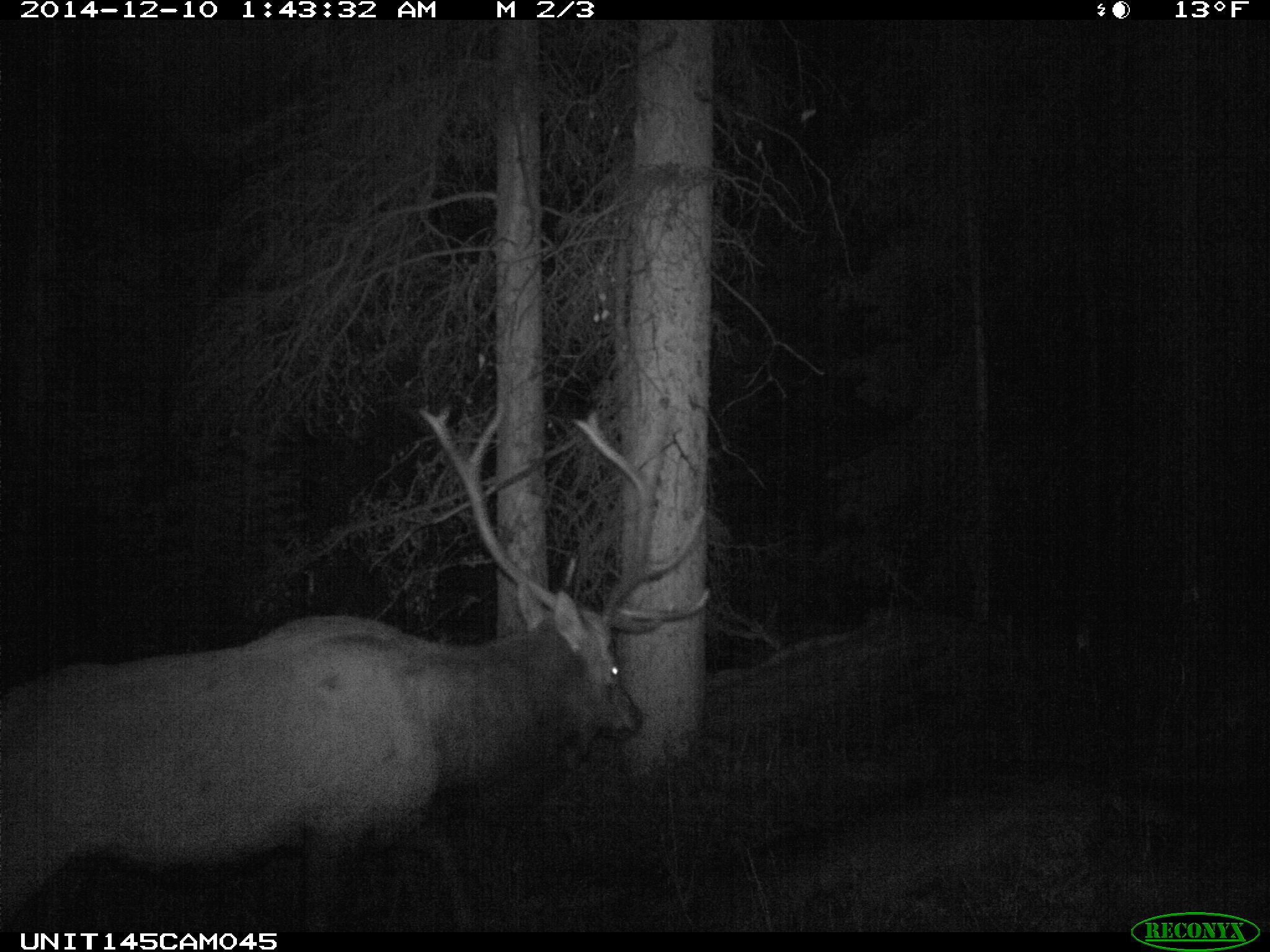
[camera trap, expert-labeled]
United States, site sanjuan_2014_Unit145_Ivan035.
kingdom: Animalia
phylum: Chordata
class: Mammalia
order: Artiodactyla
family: Cervidae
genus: Cervus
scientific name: Cervus elaphus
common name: red deer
Cervus elaphus (red deer).